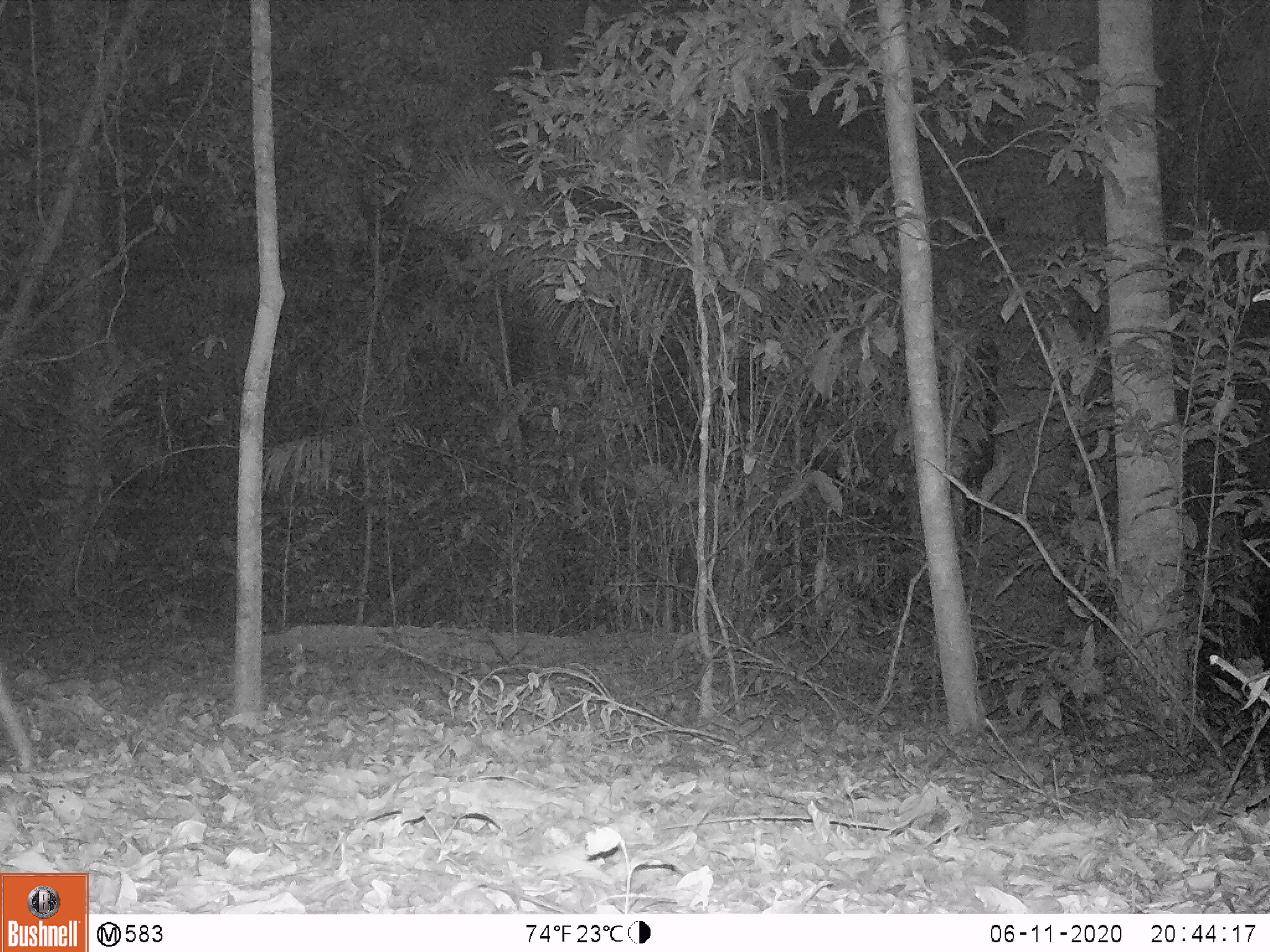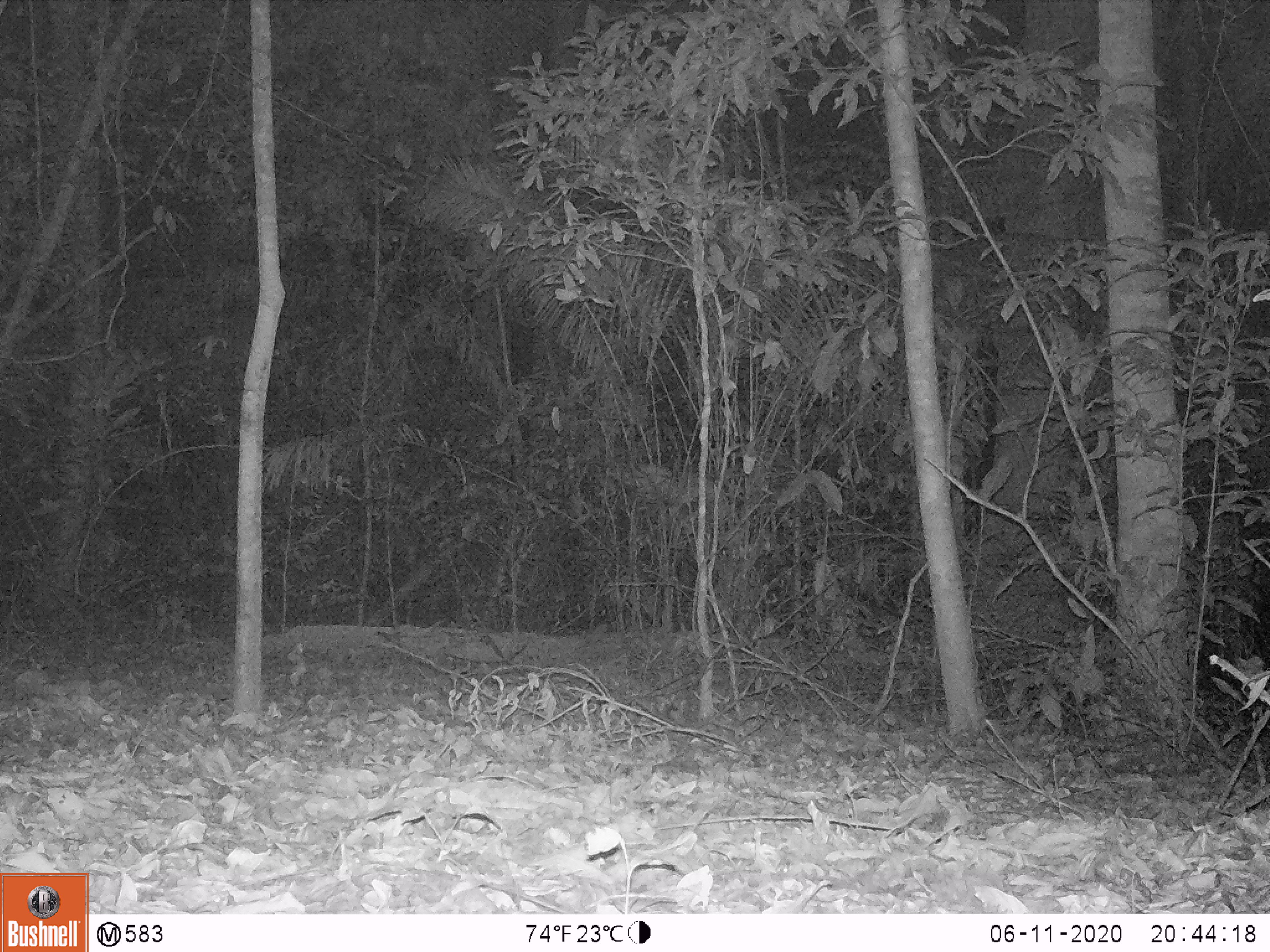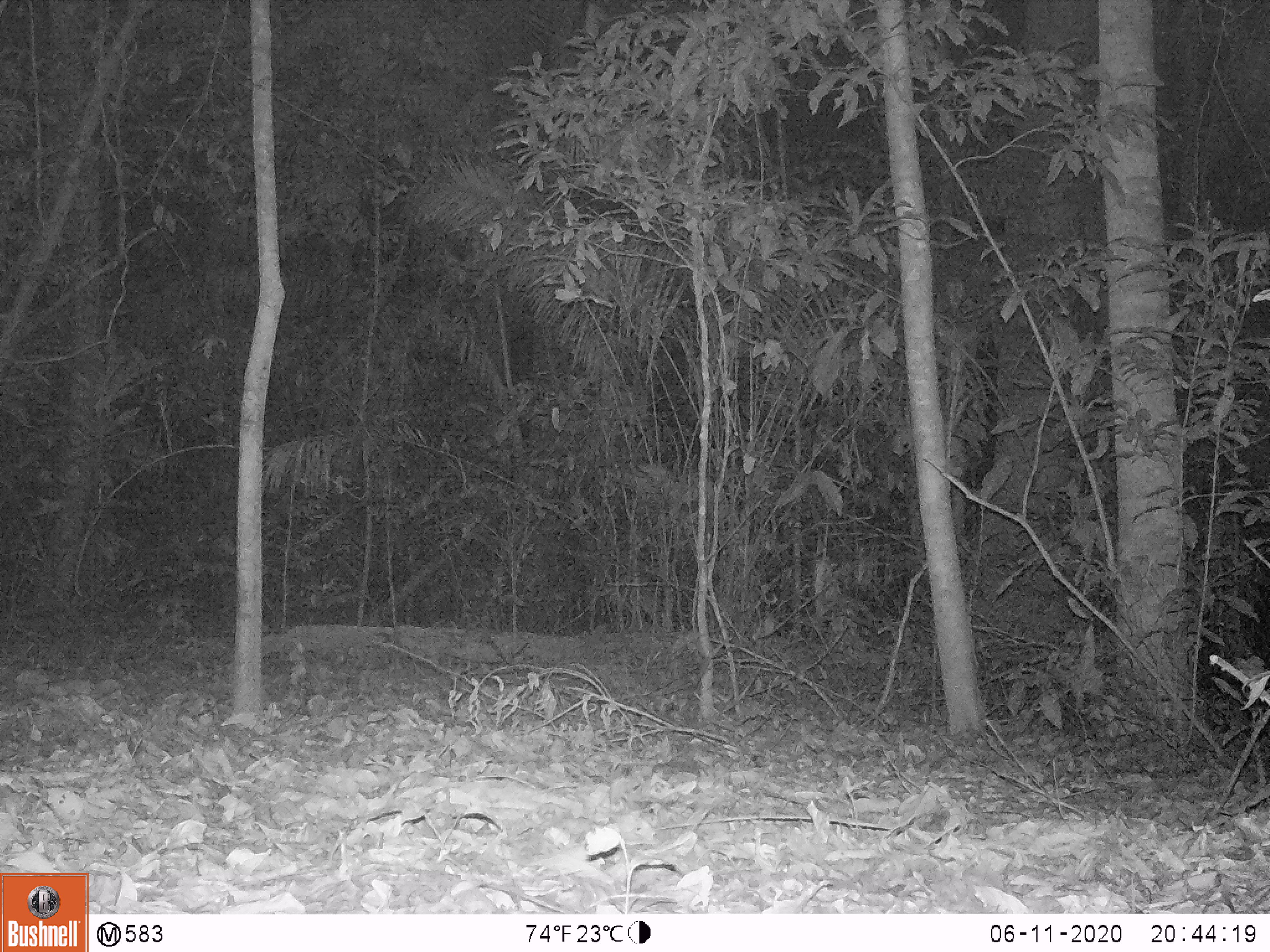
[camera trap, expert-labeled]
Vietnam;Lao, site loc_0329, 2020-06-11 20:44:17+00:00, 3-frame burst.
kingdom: Animalia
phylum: Chordata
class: Mammalia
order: Artiodactyla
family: Cervidae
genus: Muntiacus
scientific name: Muntiacus vuquangensis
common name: large-antlered muntjac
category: large antlered muntjac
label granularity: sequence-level